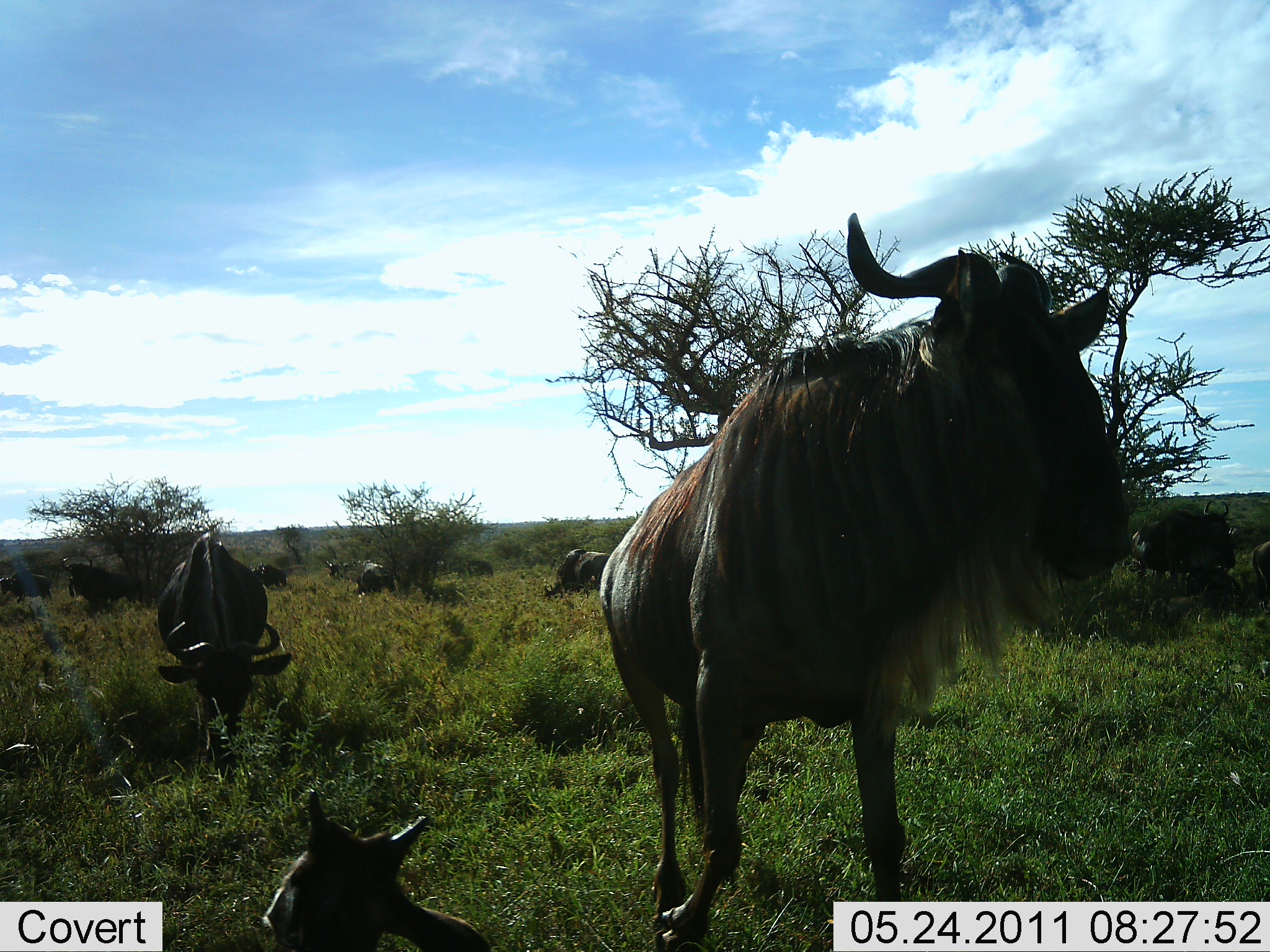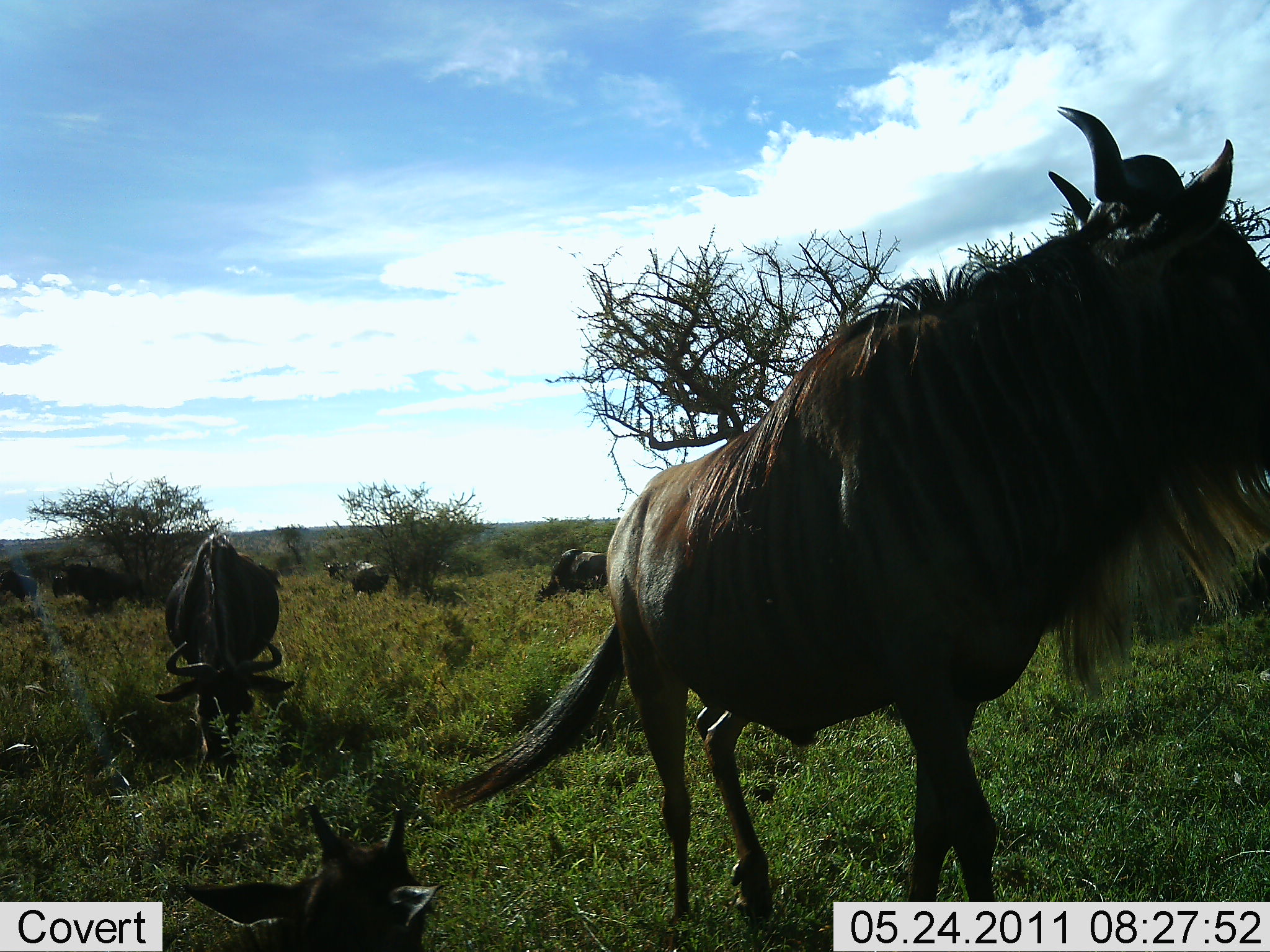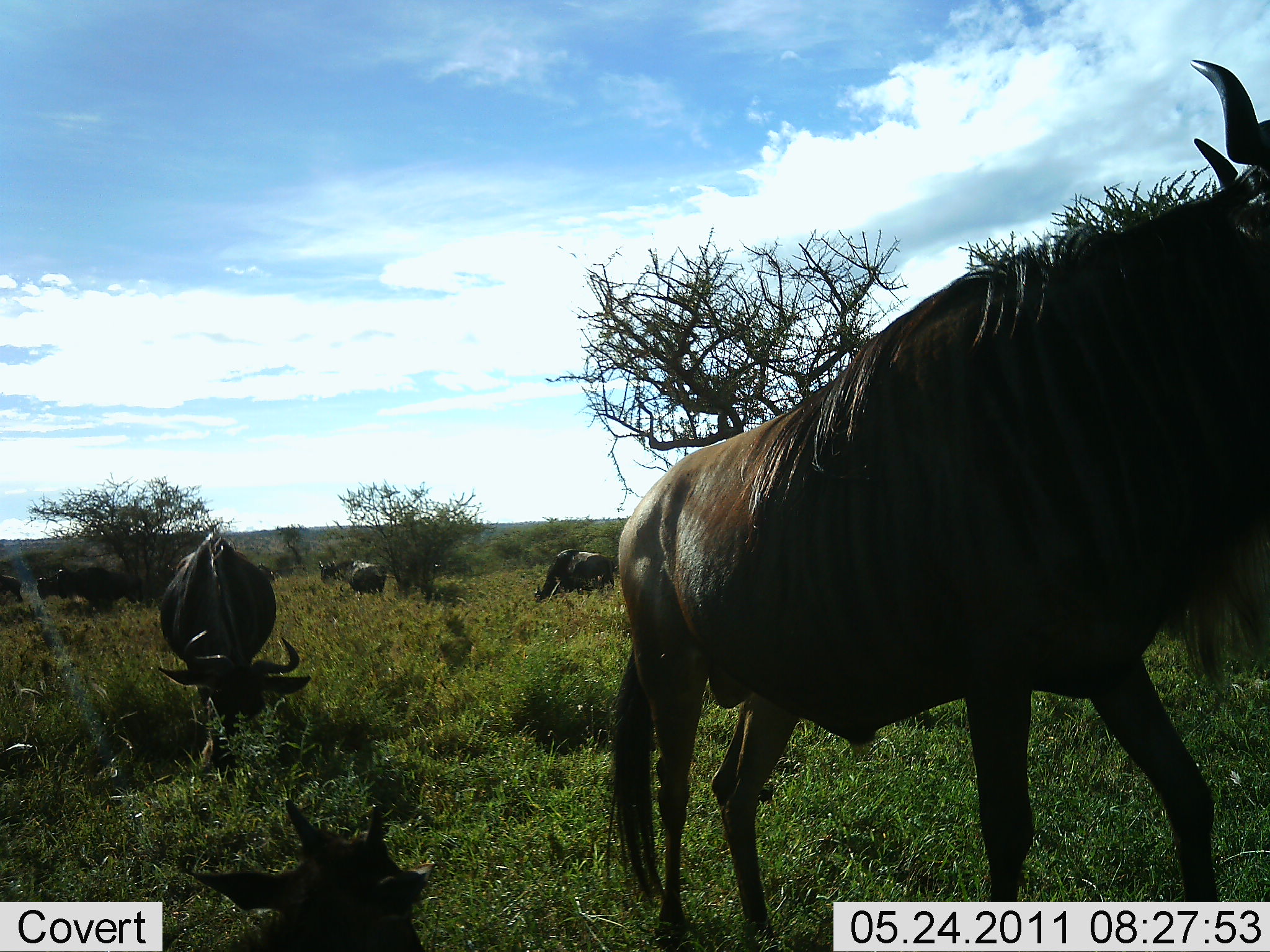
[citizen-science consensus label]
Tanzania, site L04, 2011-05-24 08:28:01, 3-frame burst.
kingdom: Animalia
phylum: Chordata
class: Mammalia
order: Artiodactyla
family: Bovidae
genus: Connochaetes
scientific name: Connochaetes taurinus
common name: blue wildebeest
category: wildebeest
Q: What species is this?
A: Wildebeest (blue wildebeest) (Connochaetes taurinus).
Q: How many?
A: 8.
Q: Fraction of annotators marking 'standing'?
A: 27%.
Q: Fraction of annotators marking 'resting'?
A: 45%.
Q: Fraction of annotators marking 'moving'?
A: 64%.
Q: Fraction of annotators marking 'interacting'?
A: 0%.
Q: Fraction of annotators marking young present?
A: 64%.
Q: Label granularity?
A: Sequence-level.